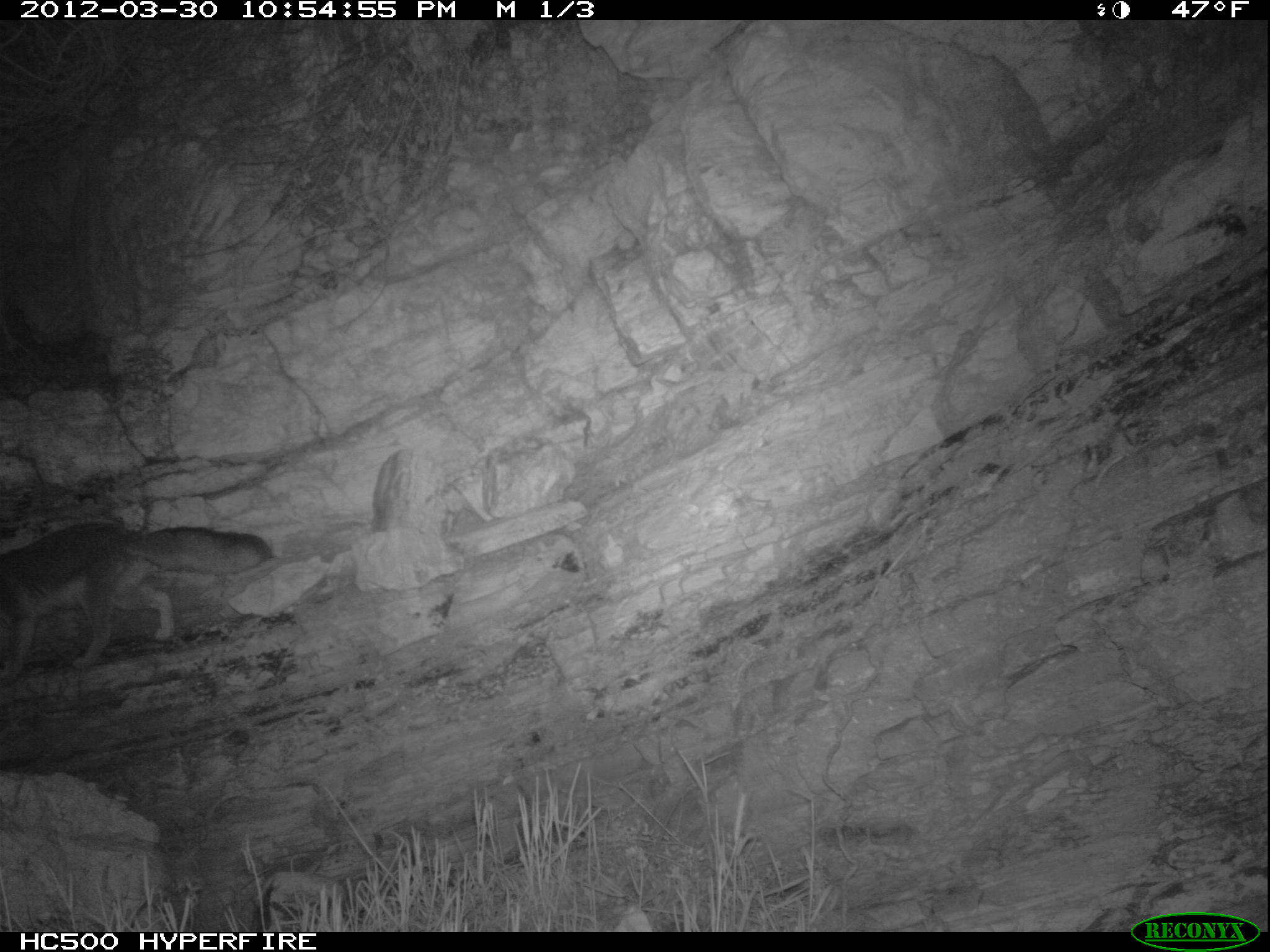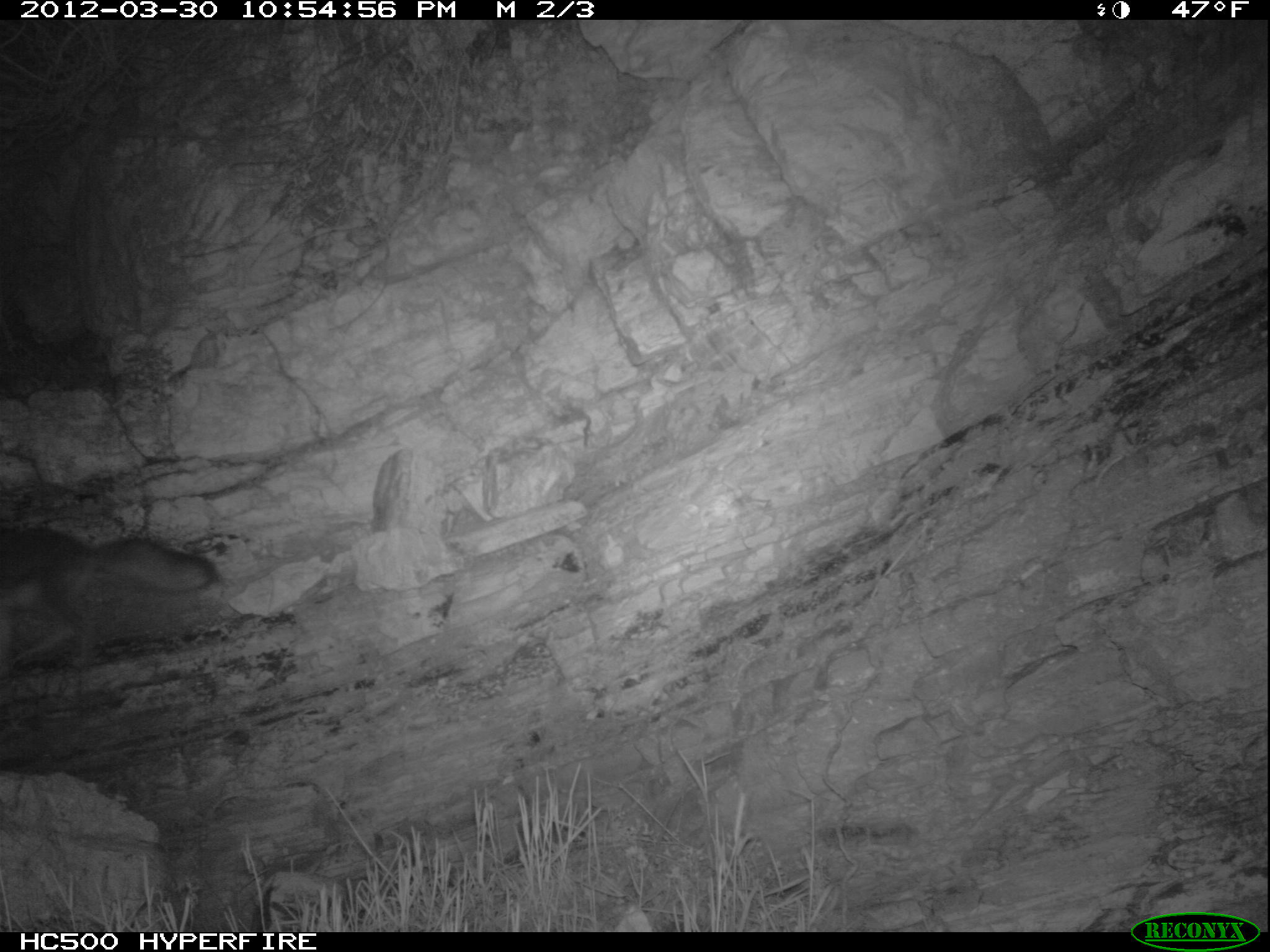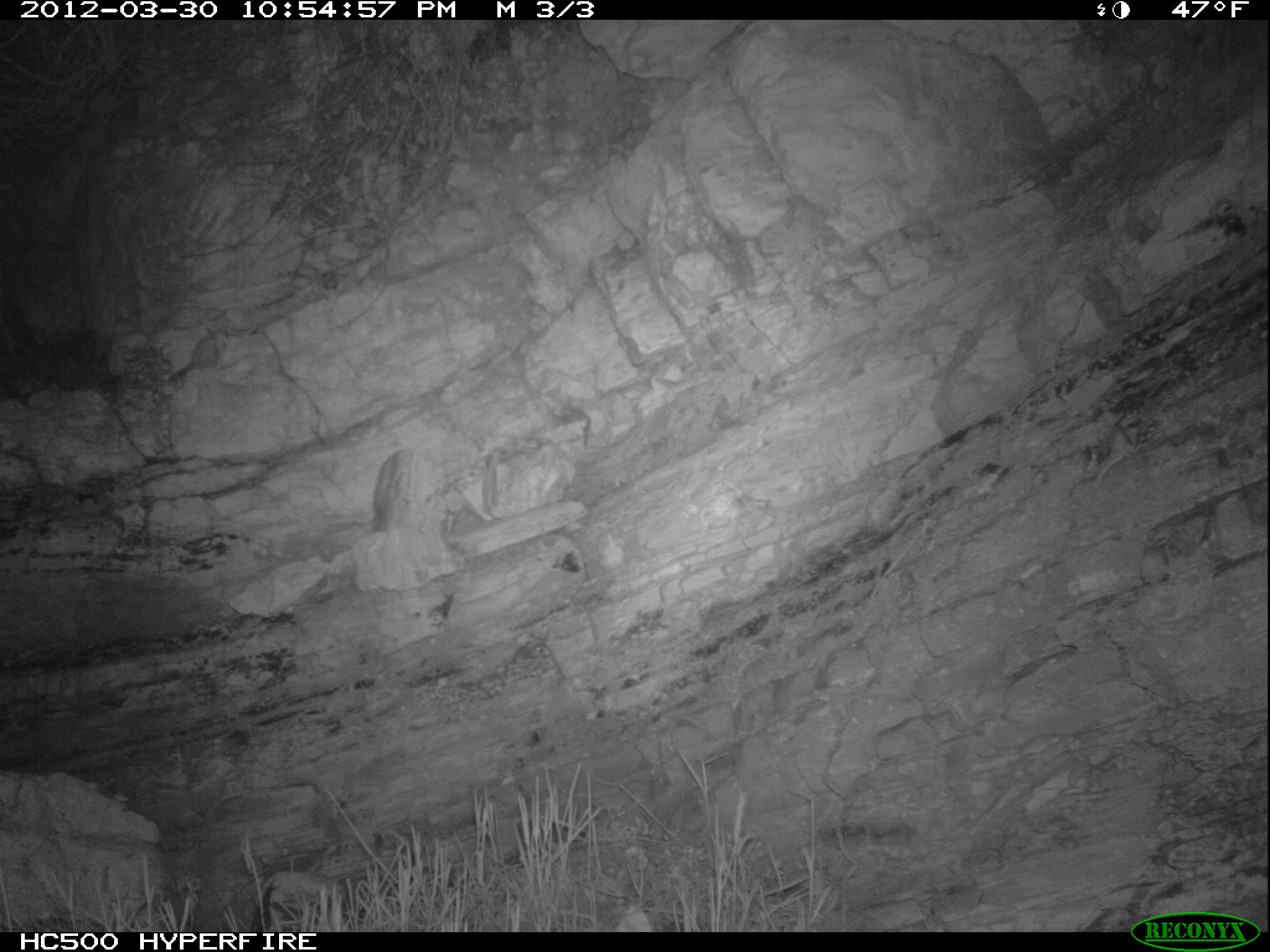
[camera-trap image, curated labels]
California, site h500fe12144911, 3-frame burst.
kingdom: Animalia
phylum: Chordata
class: Mammalia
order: Carnivora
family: Canidae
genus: Urocyon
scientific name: Urocyon littoralis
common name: island fox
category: fox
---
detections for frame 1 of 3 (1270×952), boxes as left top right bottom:
fox: 0 518 274 685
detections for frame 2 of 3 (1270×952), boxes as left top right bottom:
fox: 0 526 216 670